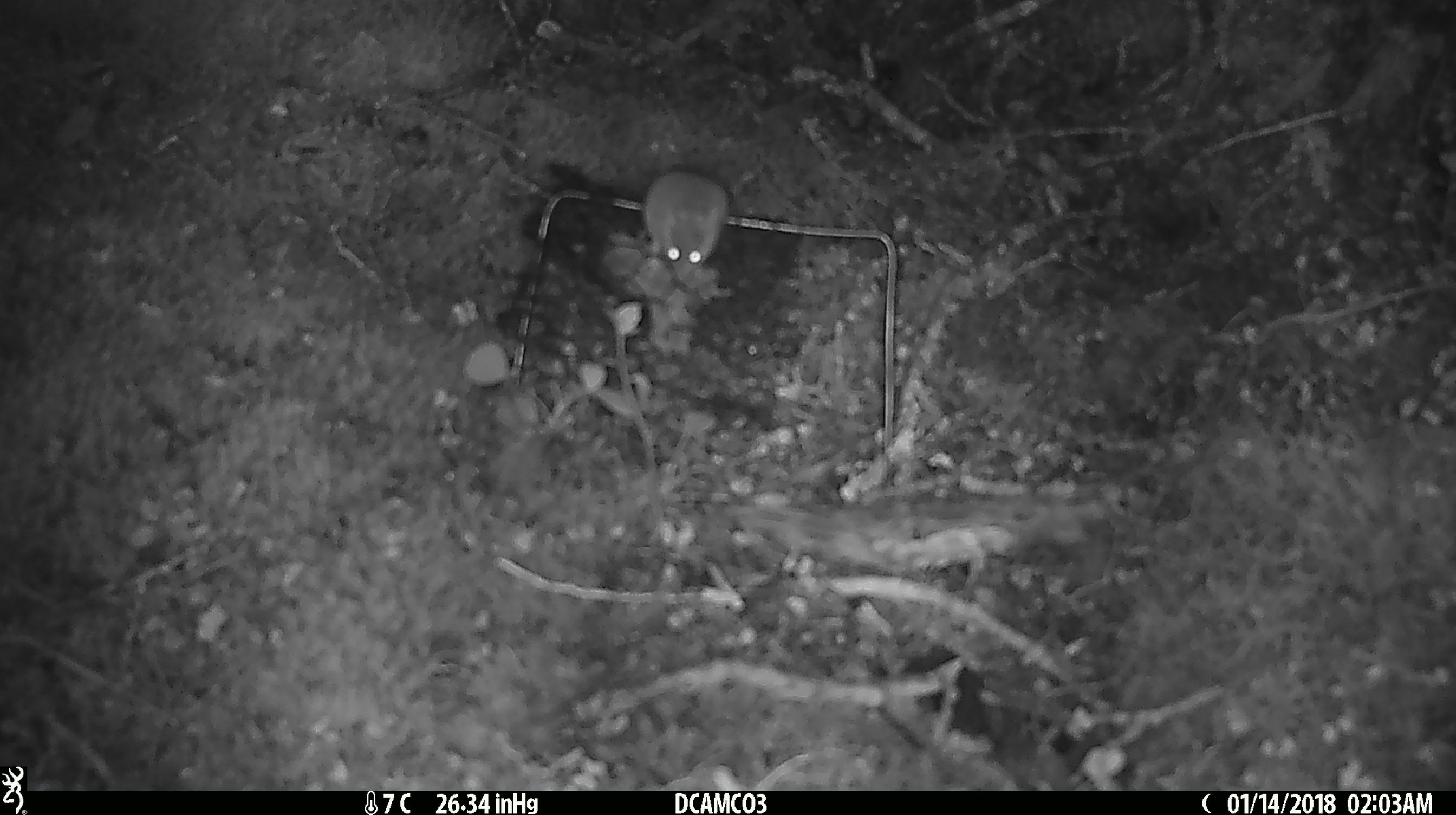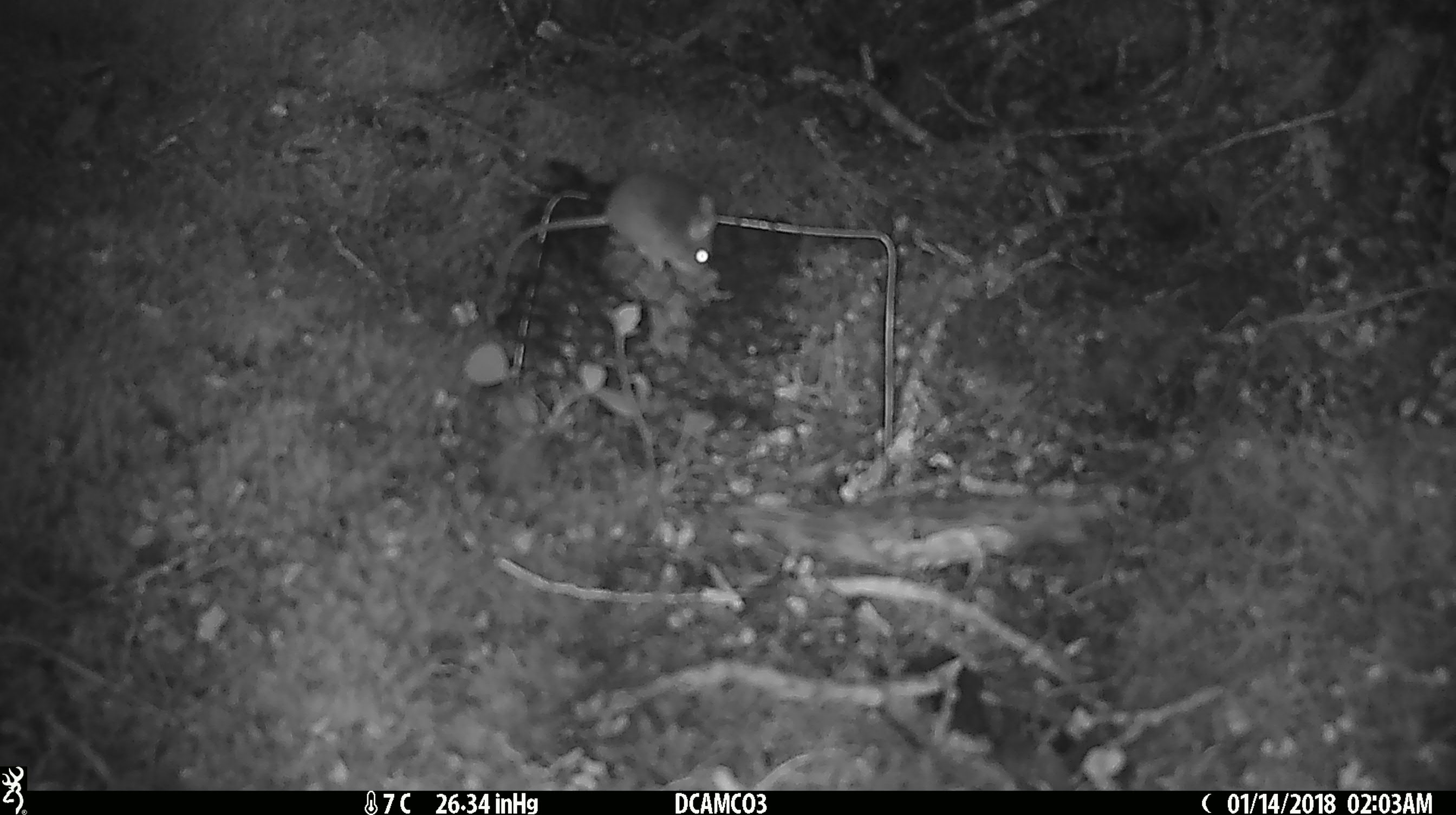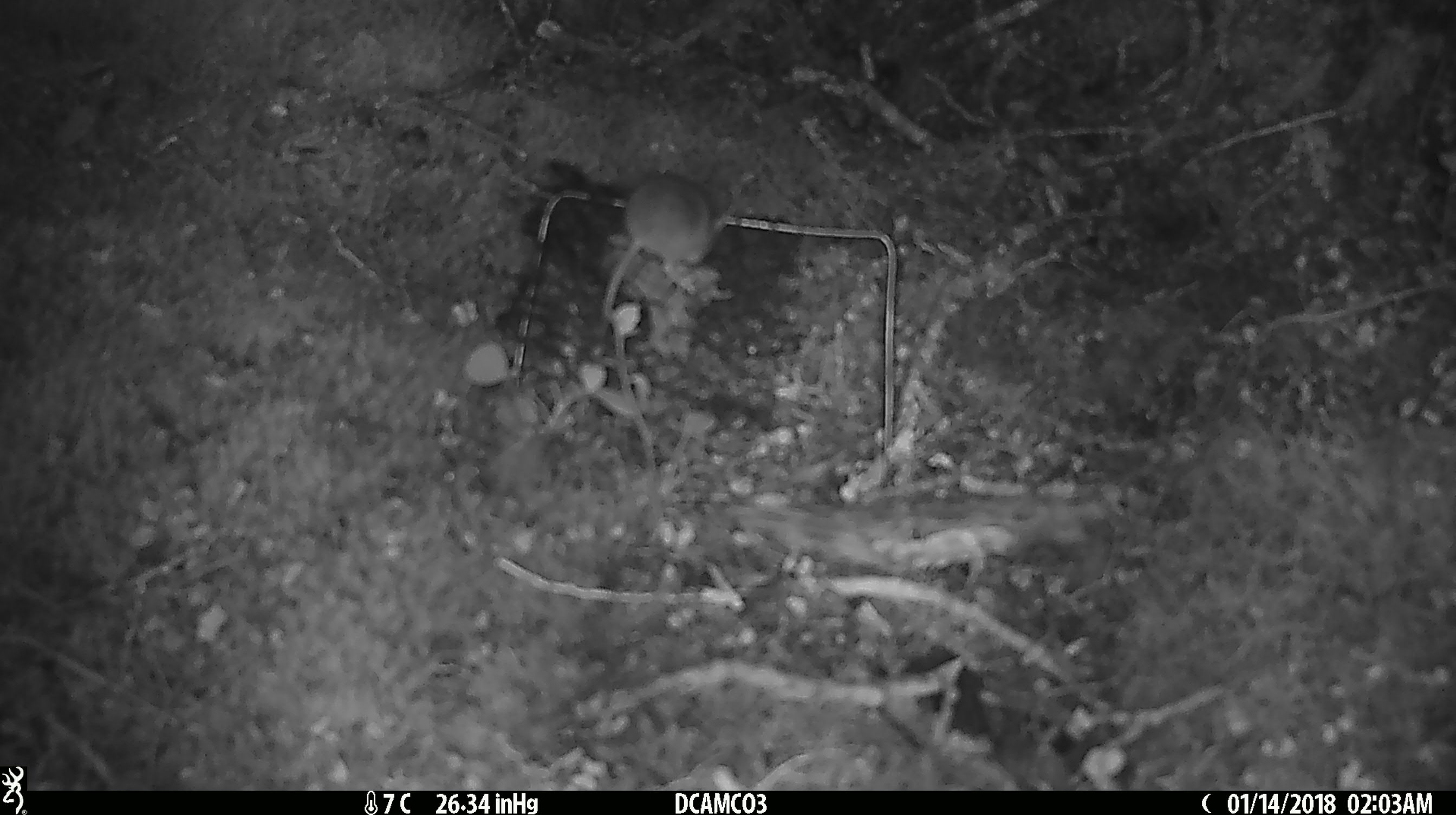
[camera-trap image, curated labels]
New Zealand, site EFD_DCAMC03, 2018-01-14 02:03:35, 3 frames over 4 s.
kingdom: Animalia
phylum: Chordata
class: Mammalia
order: Rodentia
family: Muridae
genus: Mus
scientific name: Mus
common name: mouse